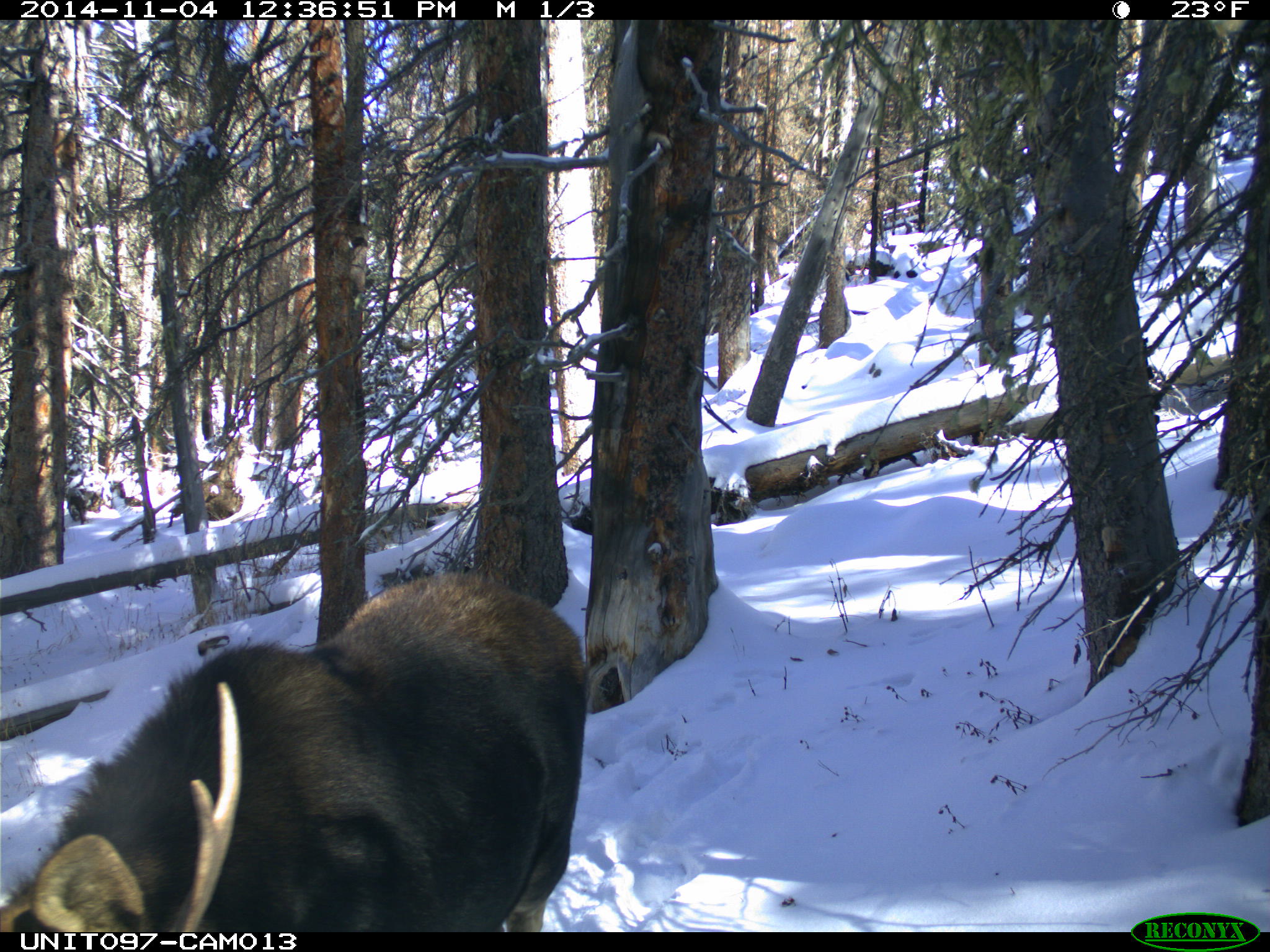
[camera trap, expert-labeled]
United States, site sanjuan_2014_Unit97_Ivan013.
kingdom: Animalia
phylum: Chordata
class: Mammalia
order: Artiodactyla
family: Cervidae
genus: Alces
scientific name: Alces alces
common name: moose